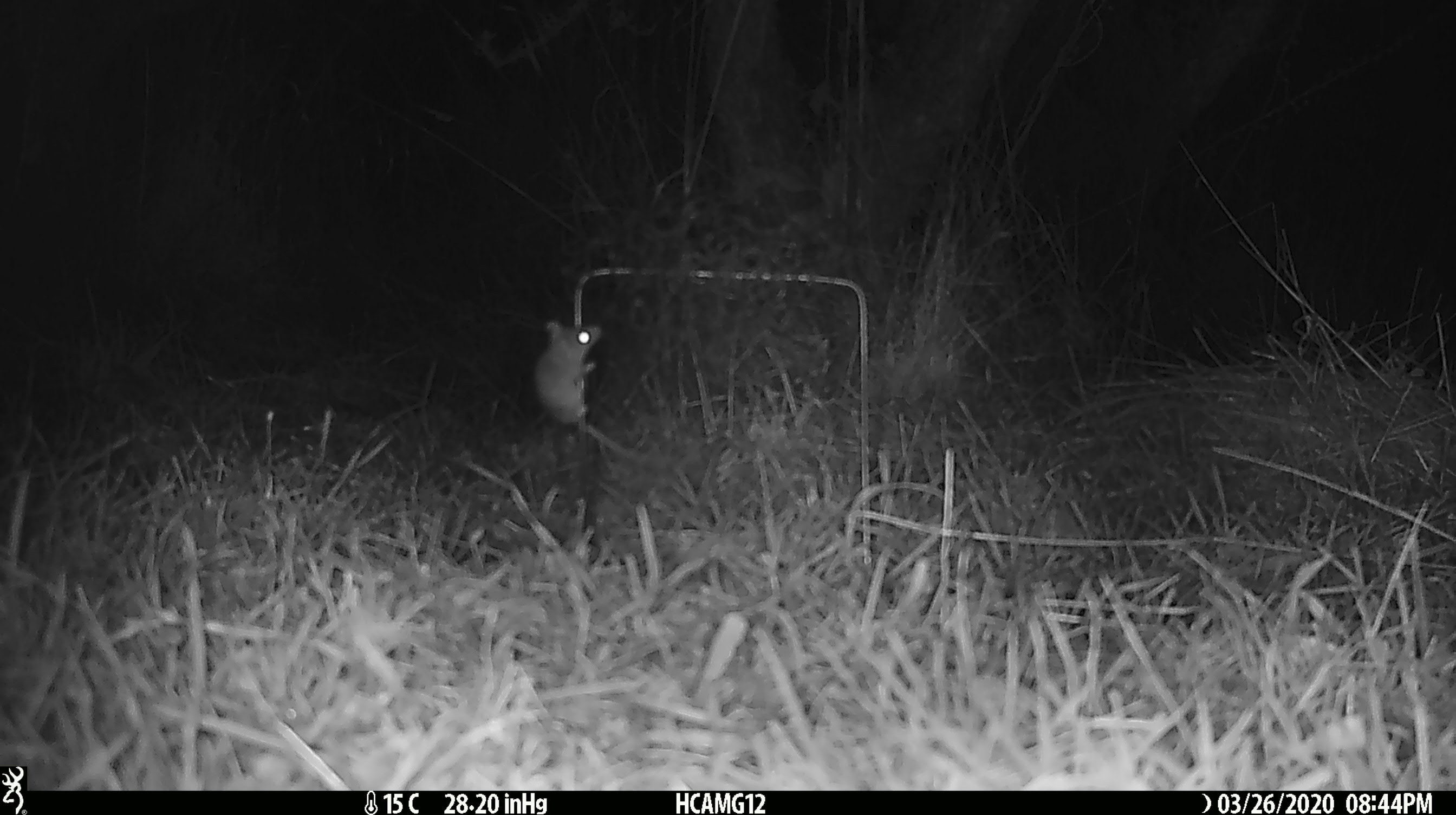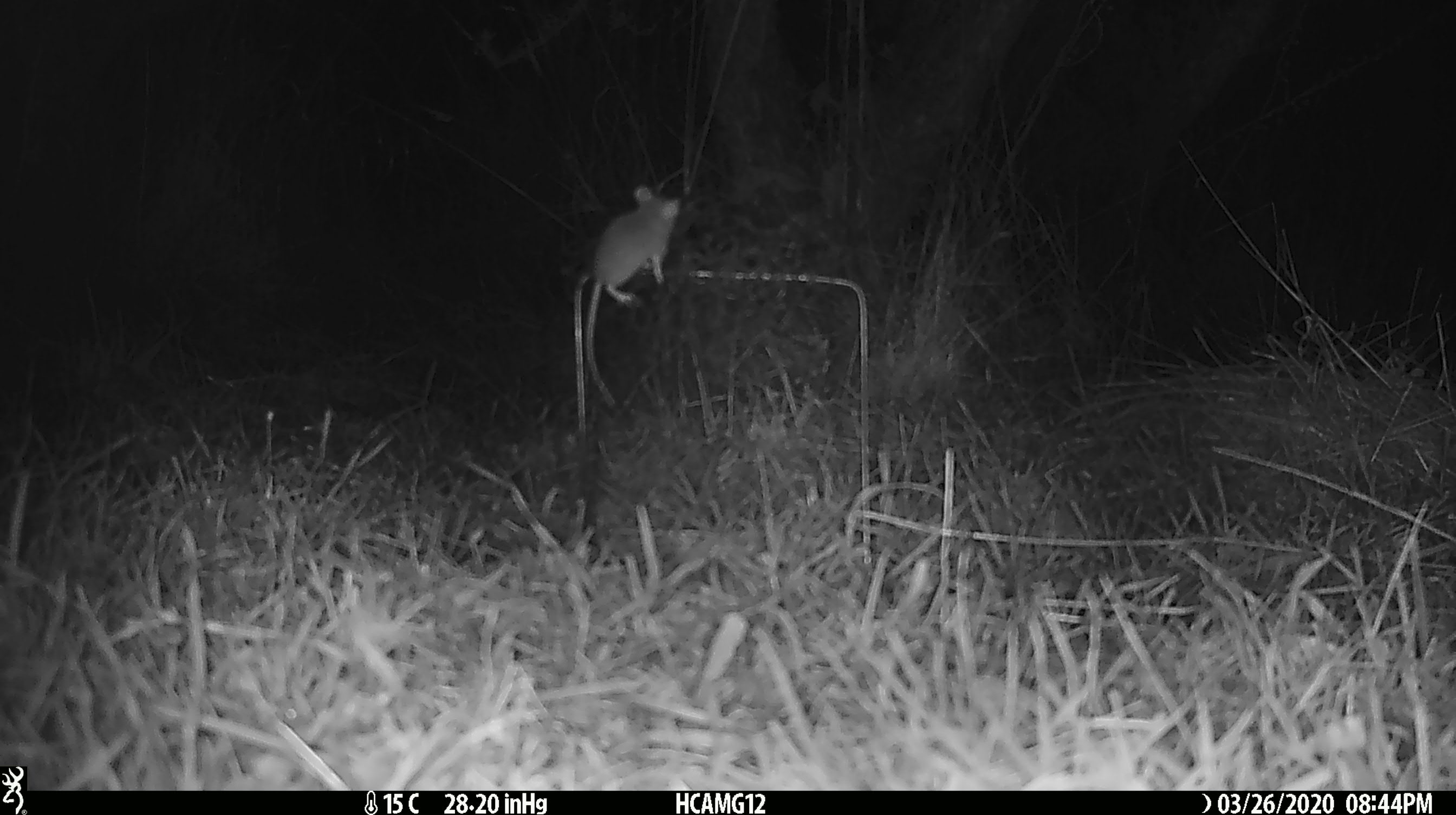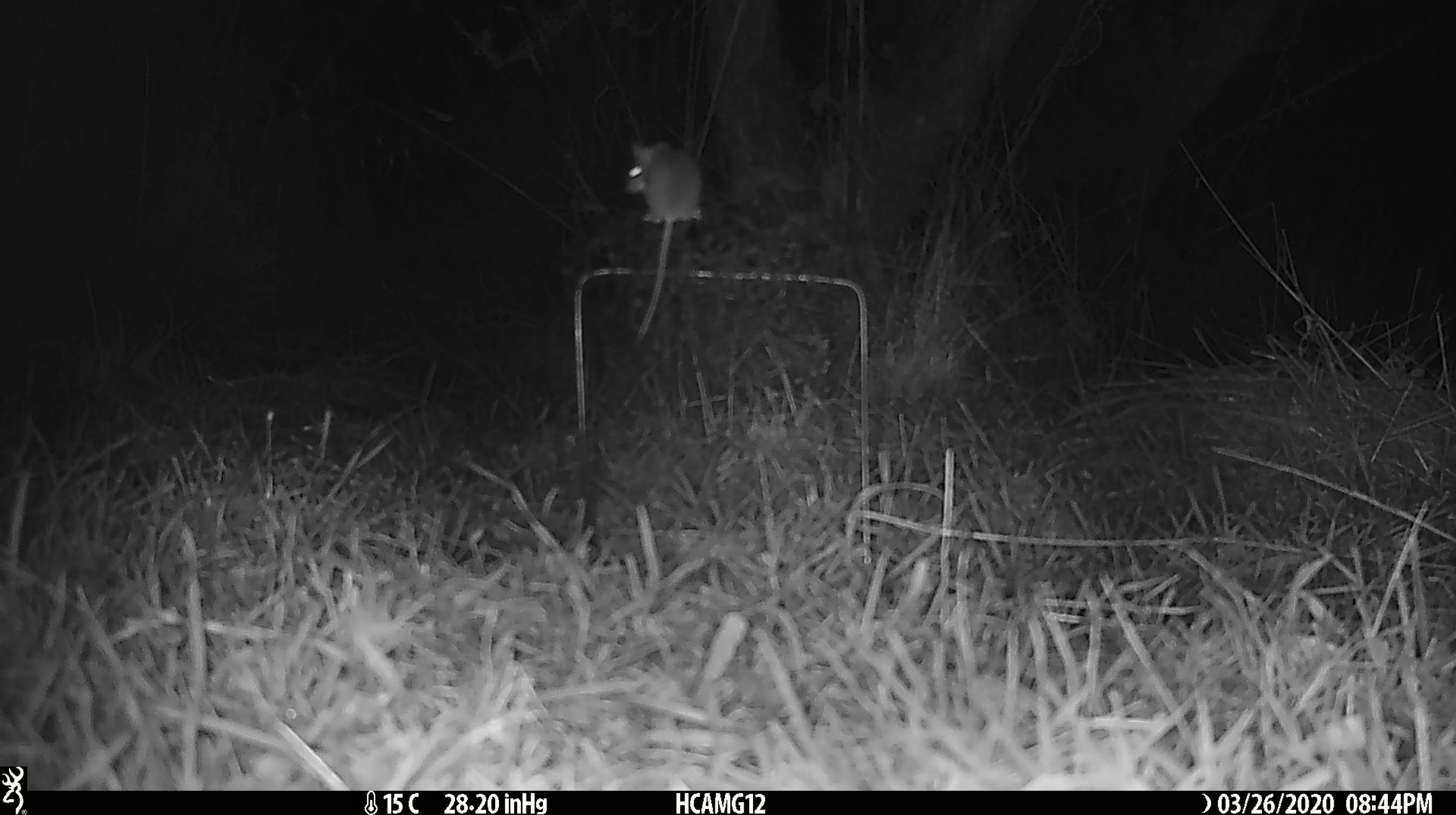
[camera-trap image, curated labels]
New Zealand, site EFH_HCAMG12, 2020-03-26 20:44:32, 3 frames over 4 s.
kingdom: Animalia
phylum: Chordata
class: Mammalia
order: Rodentia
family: Muridae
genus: Mus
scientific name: Mus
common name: mouse